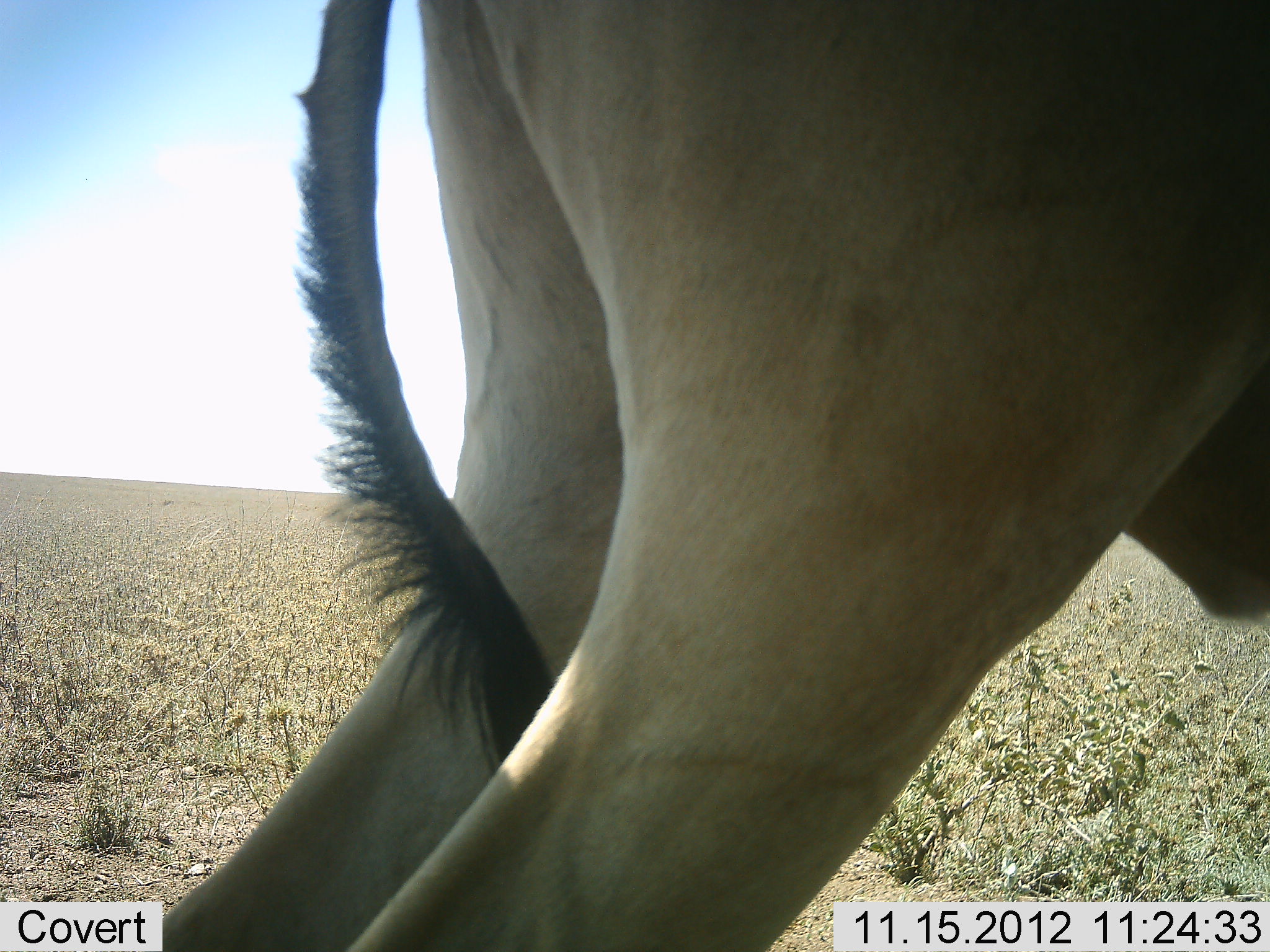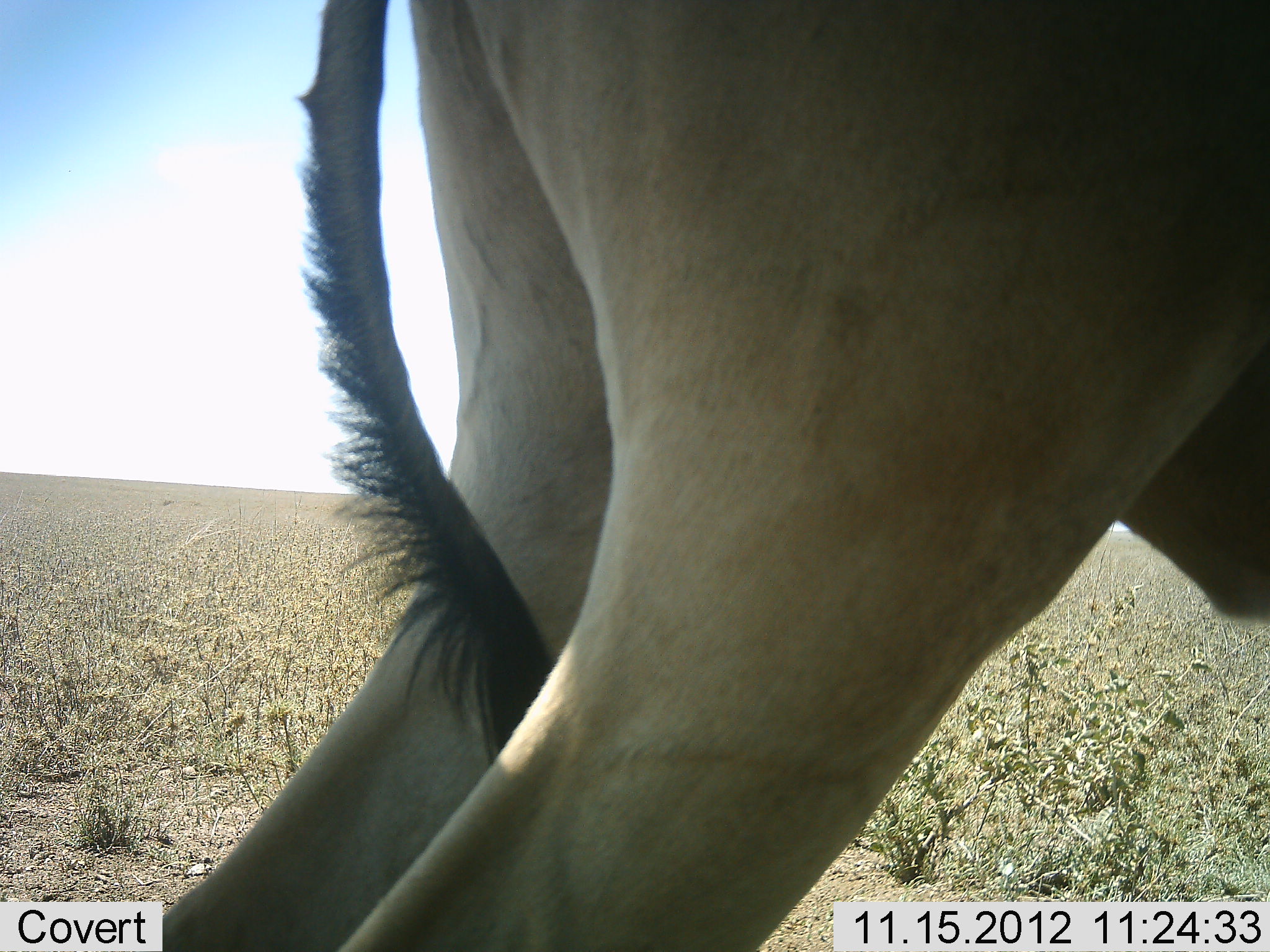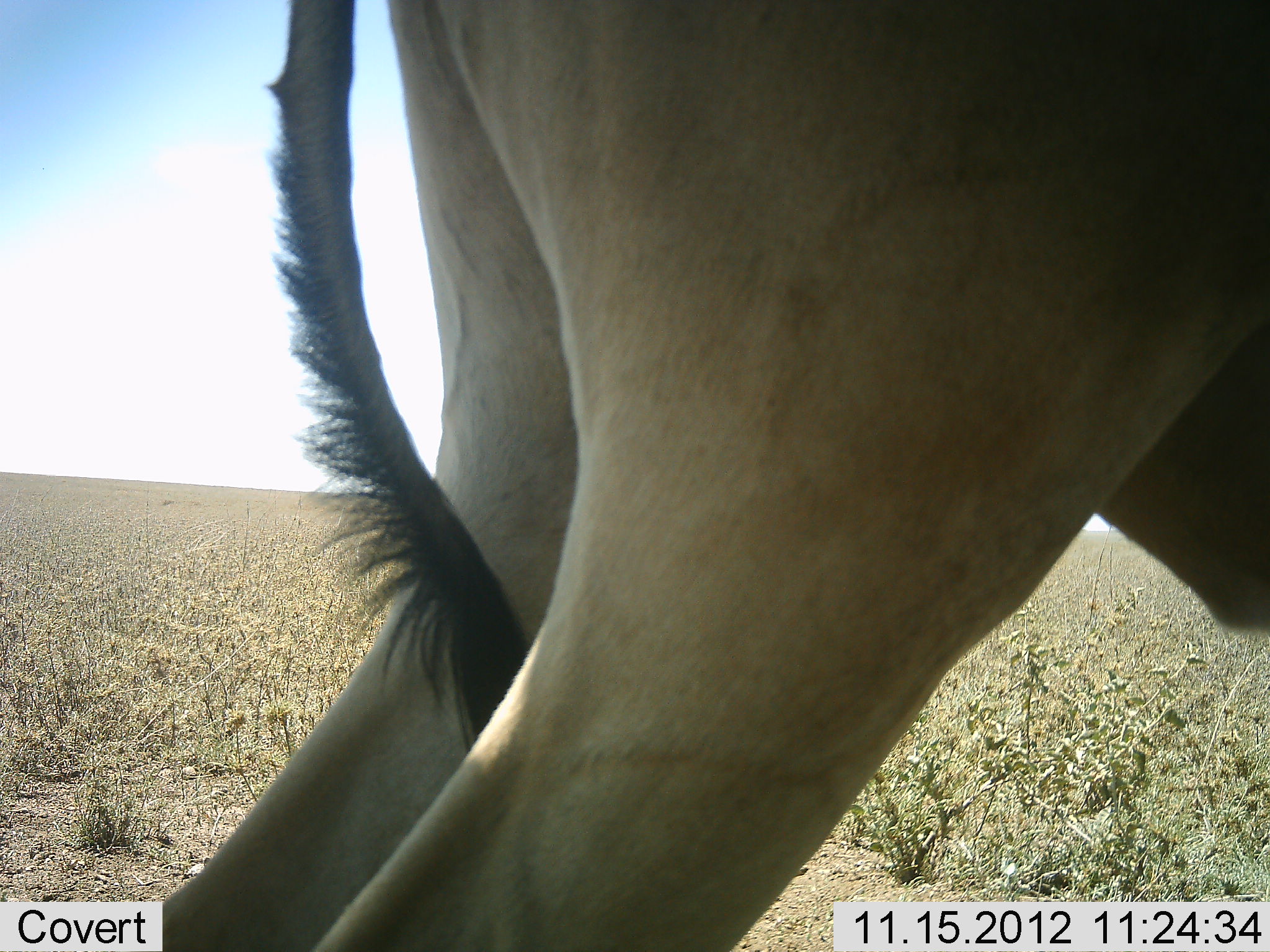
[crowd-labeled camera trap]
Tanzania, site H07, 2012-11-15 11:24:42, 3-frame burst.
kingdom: Animalia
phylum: Chordata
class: Mammalia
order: Artiodactyla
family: Bovidae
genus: Alcelaphus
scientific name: Alcelaphus buselaphus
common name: hartebeest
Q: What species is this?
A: Hartebeest (Alcelaphus buselaphus).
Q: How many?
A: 1.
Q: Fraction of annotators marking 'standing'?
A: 100%.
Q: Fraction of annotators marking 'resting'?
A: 0%.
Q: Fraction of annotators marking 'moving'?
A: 0%.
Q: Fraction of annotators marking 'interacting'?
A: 0%.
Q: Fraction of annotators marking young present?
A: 0%.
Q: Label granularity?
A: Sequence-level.